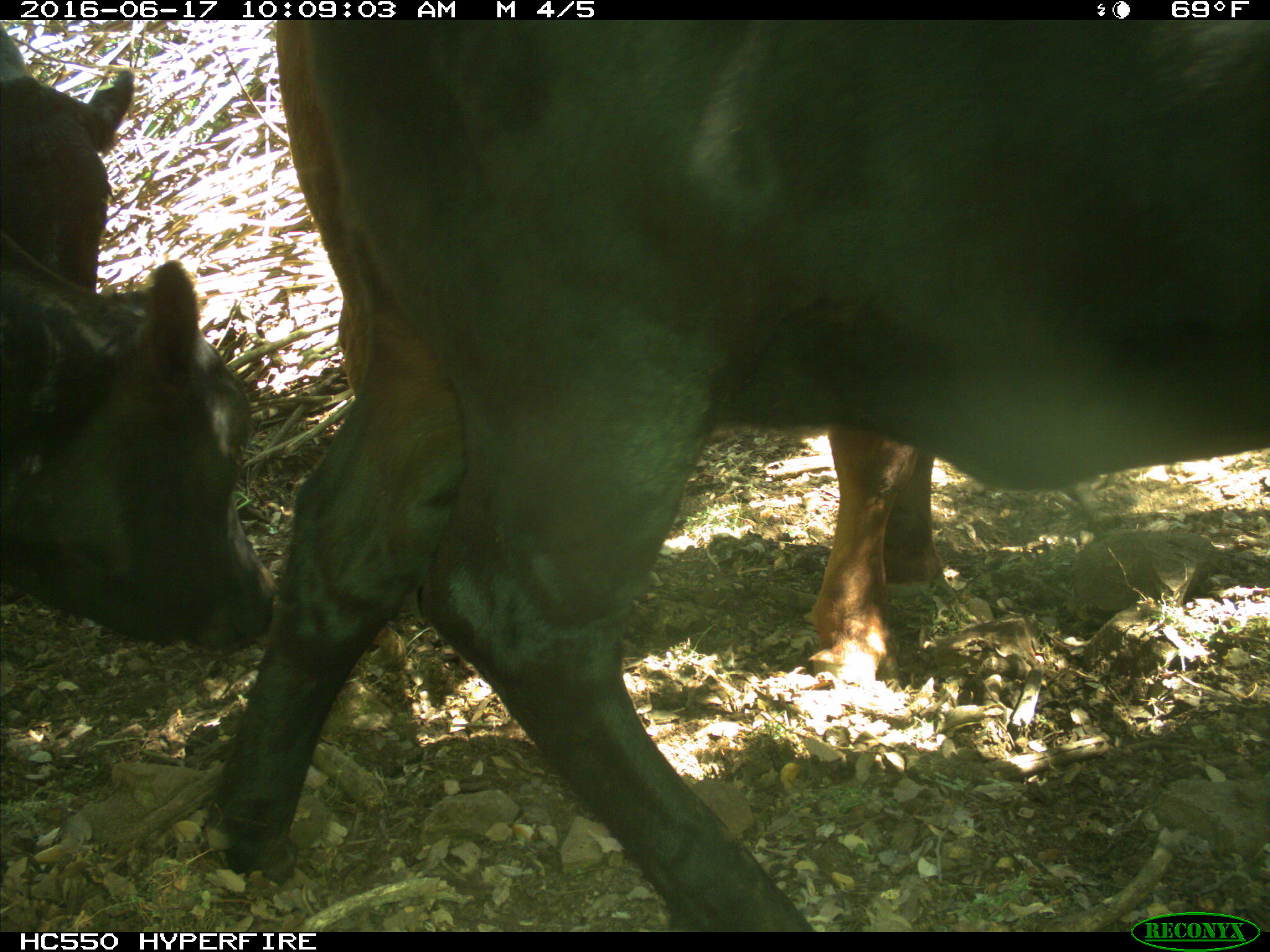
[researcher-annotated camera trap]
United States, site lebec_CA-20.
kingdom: Animalia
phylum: Chordata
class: Mammalia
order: Artiodactyla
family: Bovidae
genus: Bos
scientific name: Bos taurus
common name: domestic cow